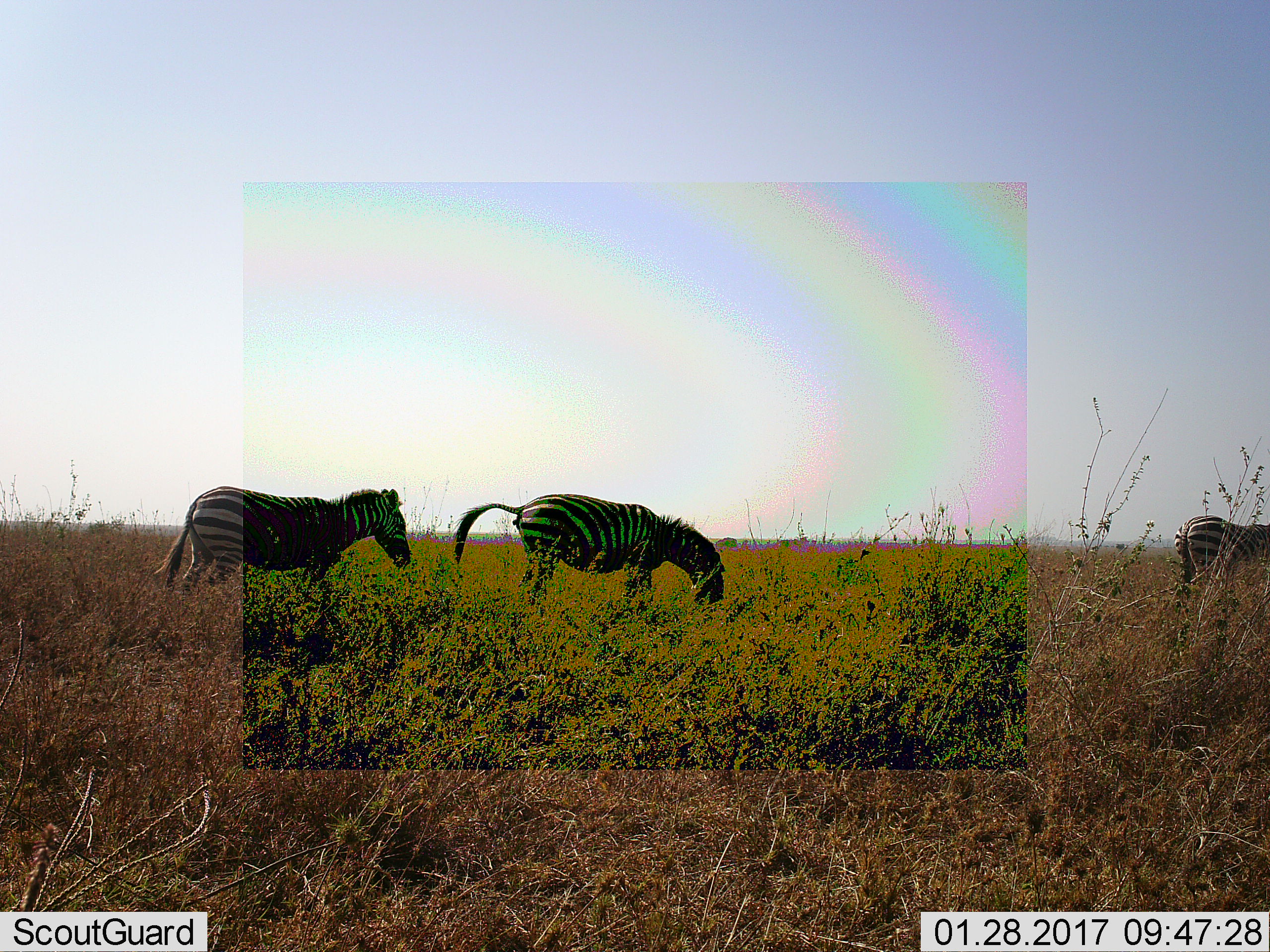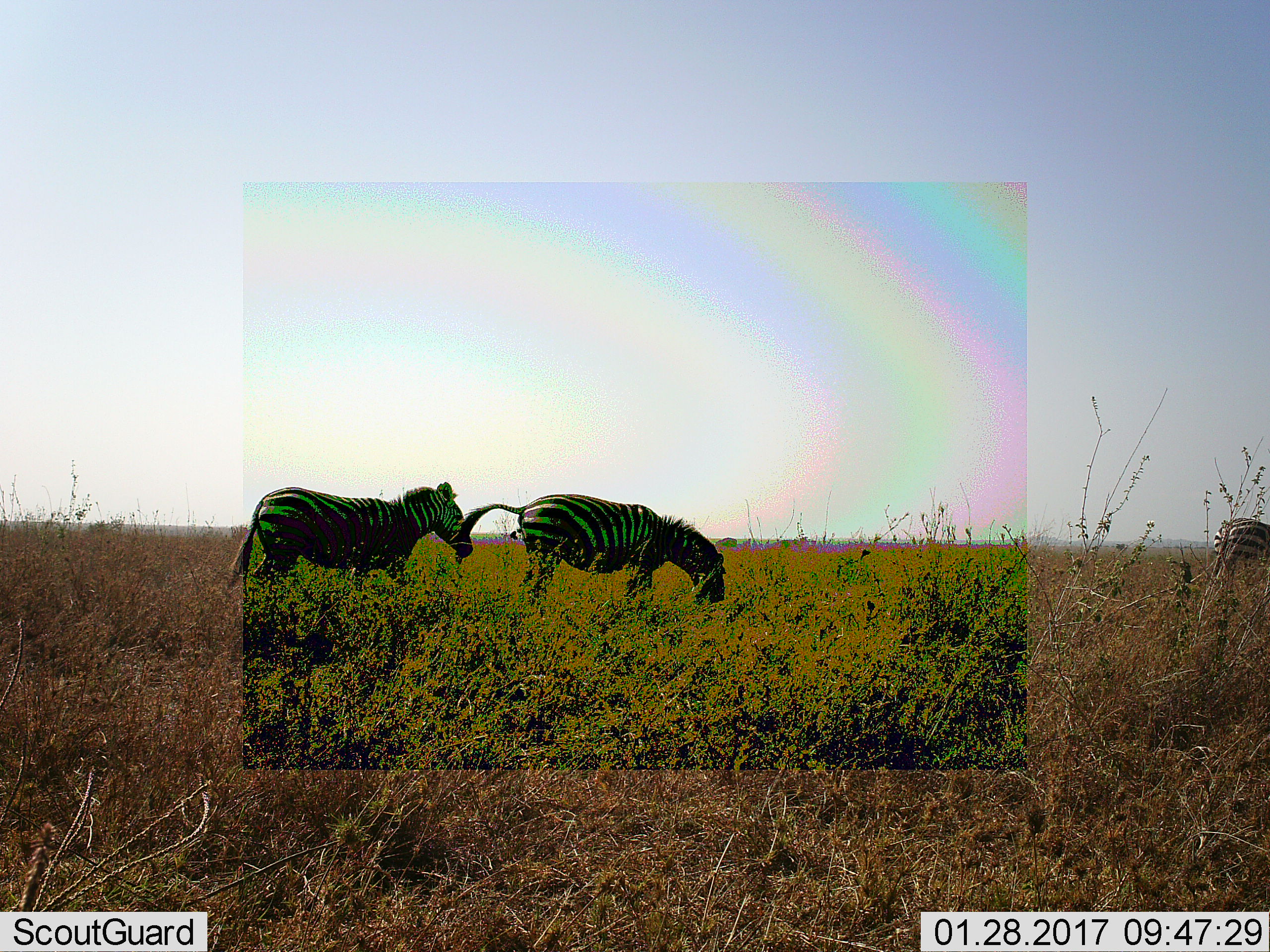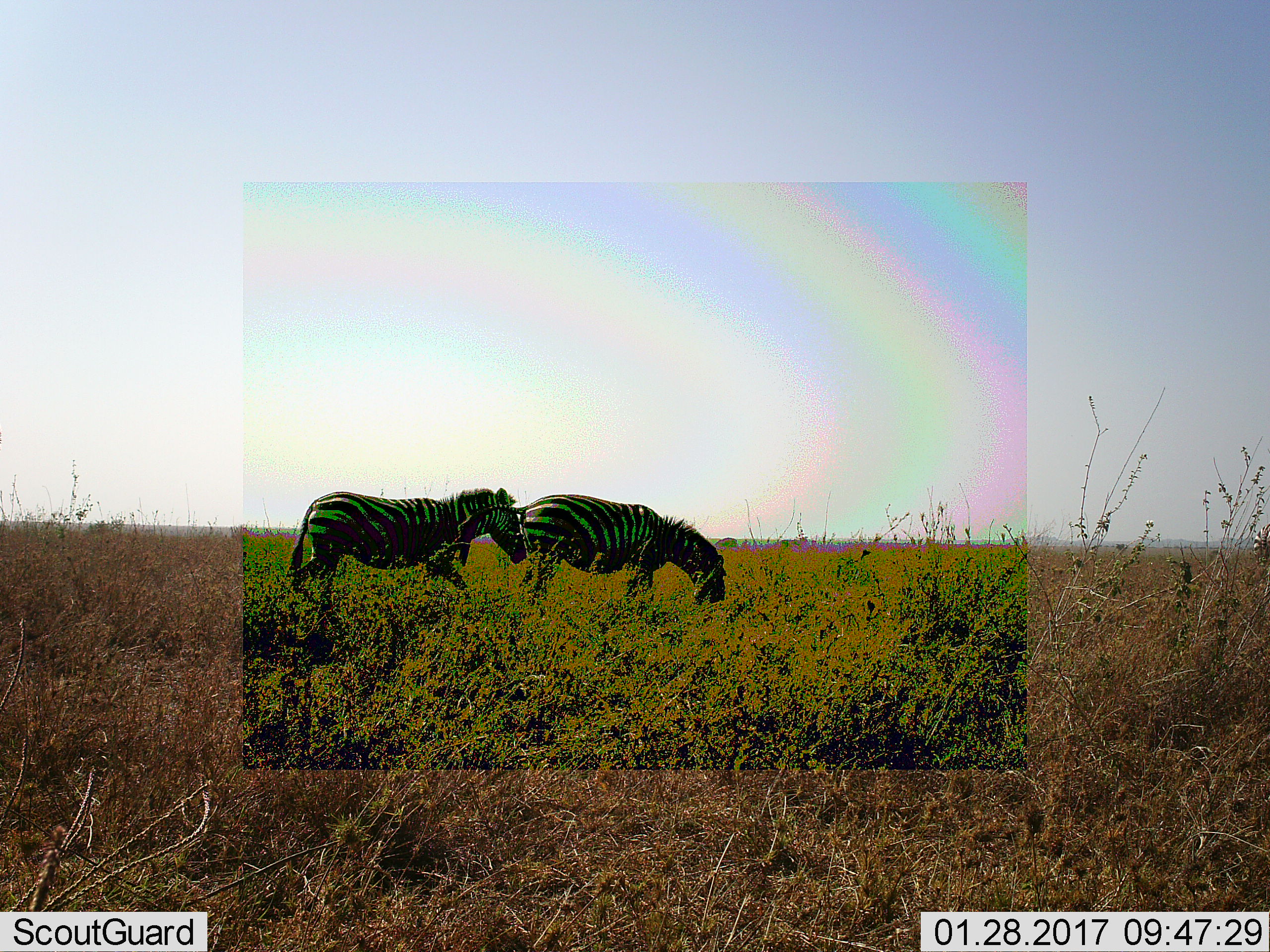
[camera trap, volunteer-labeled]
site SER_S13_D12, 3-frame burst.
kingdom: Animalia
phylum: Chordata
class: Mammalia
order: Perissodactyla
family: Equidae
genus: Equus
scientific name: Equus quagga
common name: plains zebra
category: zebraplains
Zebraplains (plains zebra) (Equus quagga), count 3. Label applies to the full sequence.